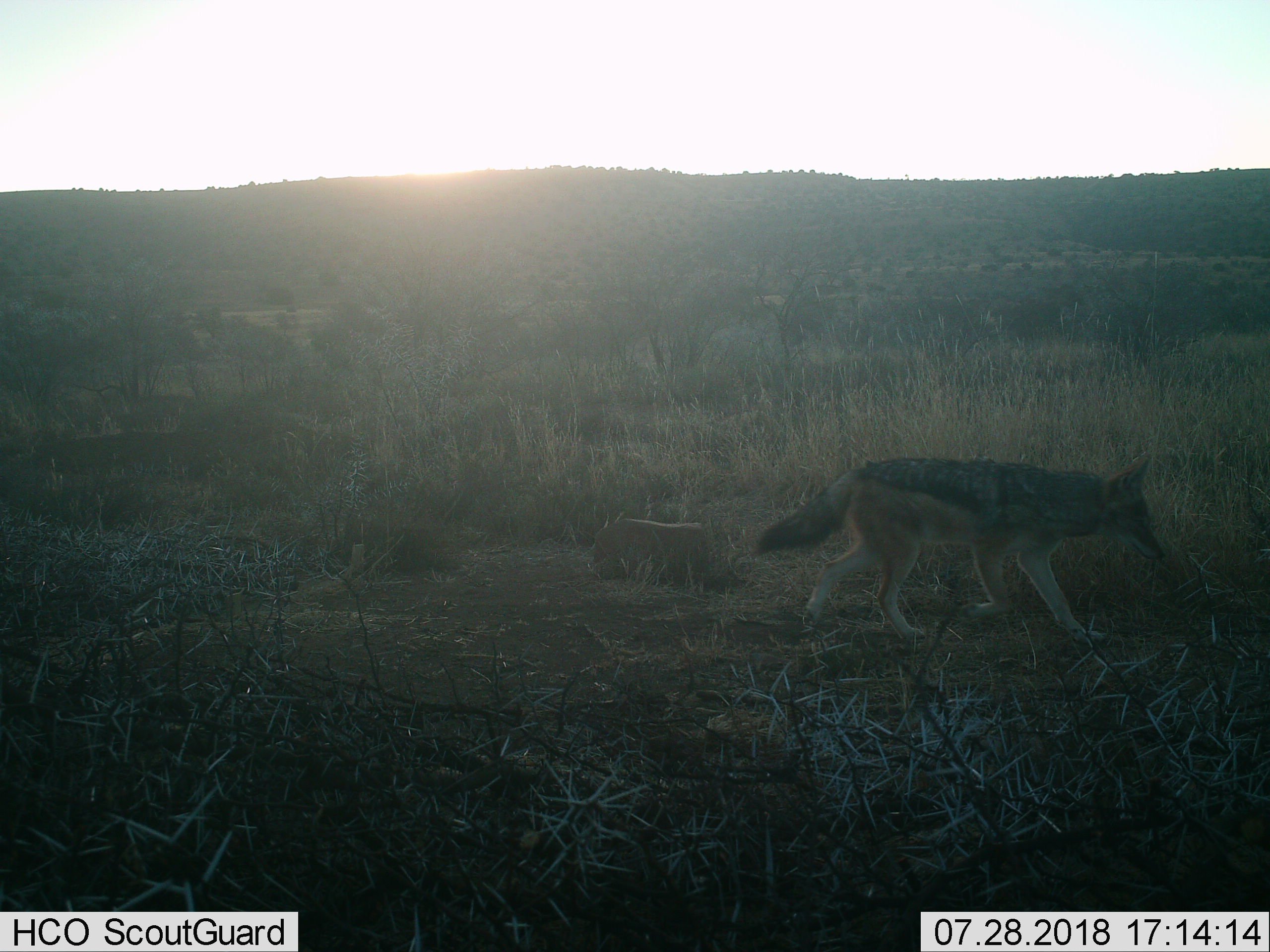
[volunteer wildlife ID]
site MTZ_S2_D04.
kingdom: Animalia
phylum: Chordata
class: Mammalia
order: Carnivora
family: Canidae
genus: Lupulella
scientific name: Lupulella mesomelas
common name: black-backed jackal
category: jackalblackbacked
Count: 1.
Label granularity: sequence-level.